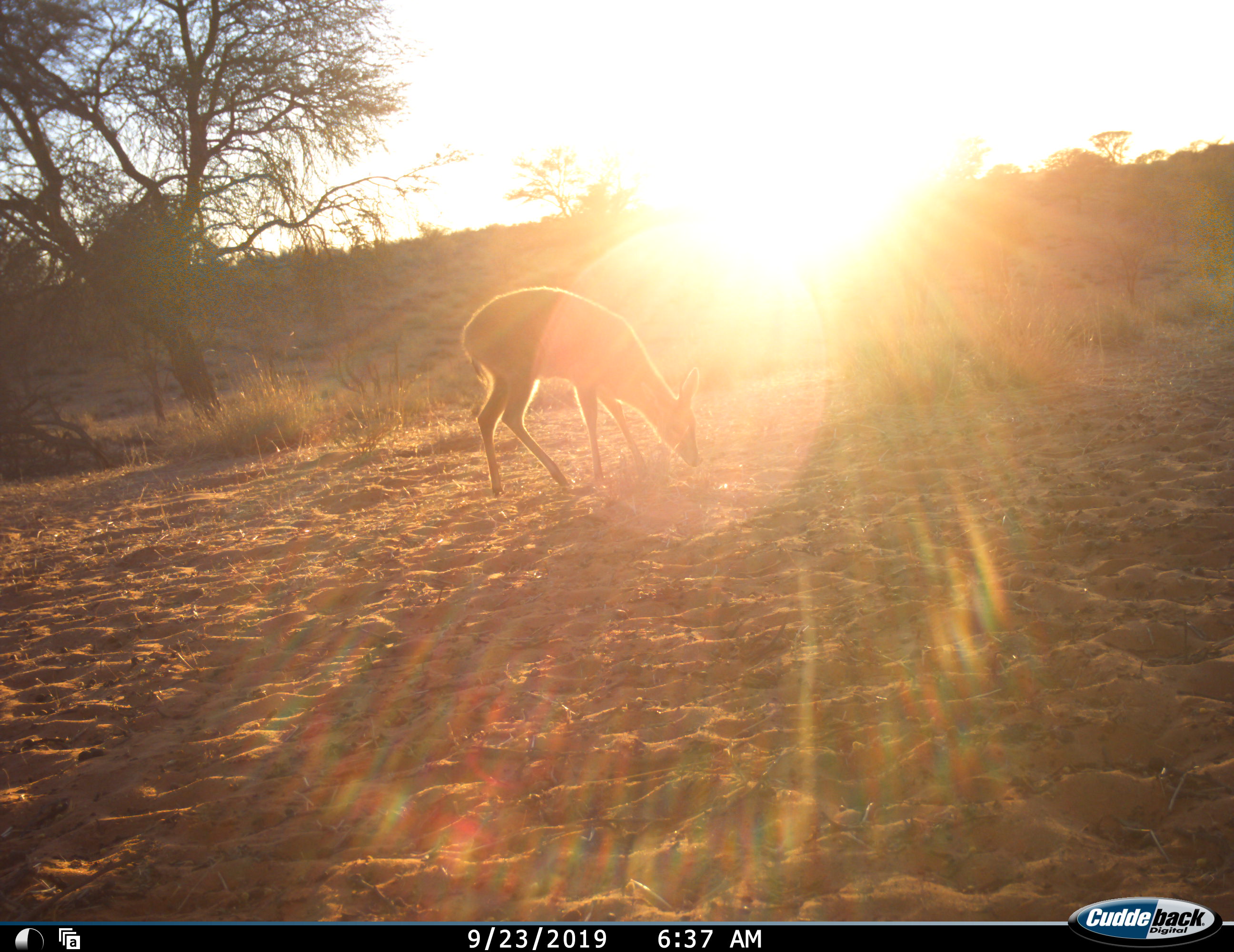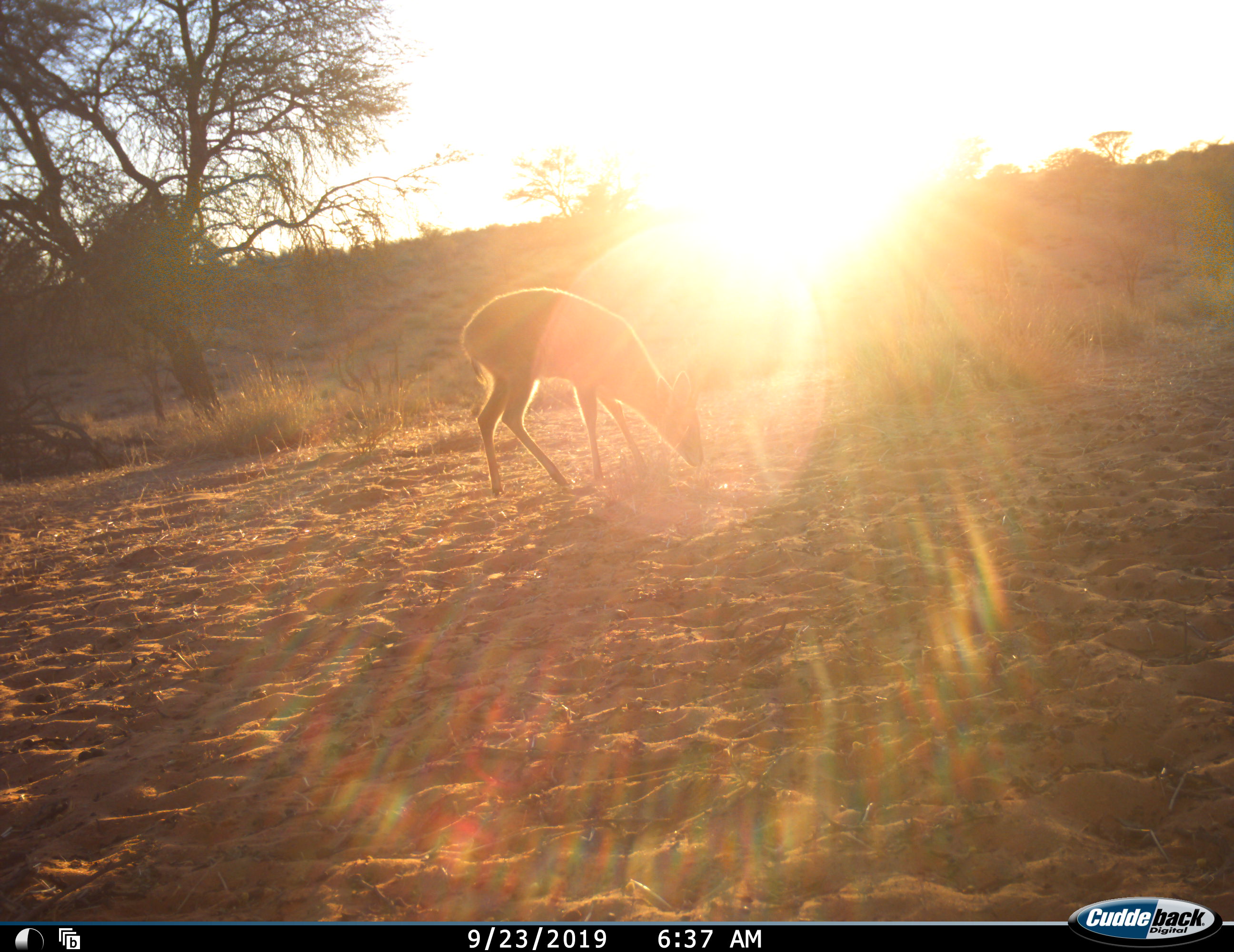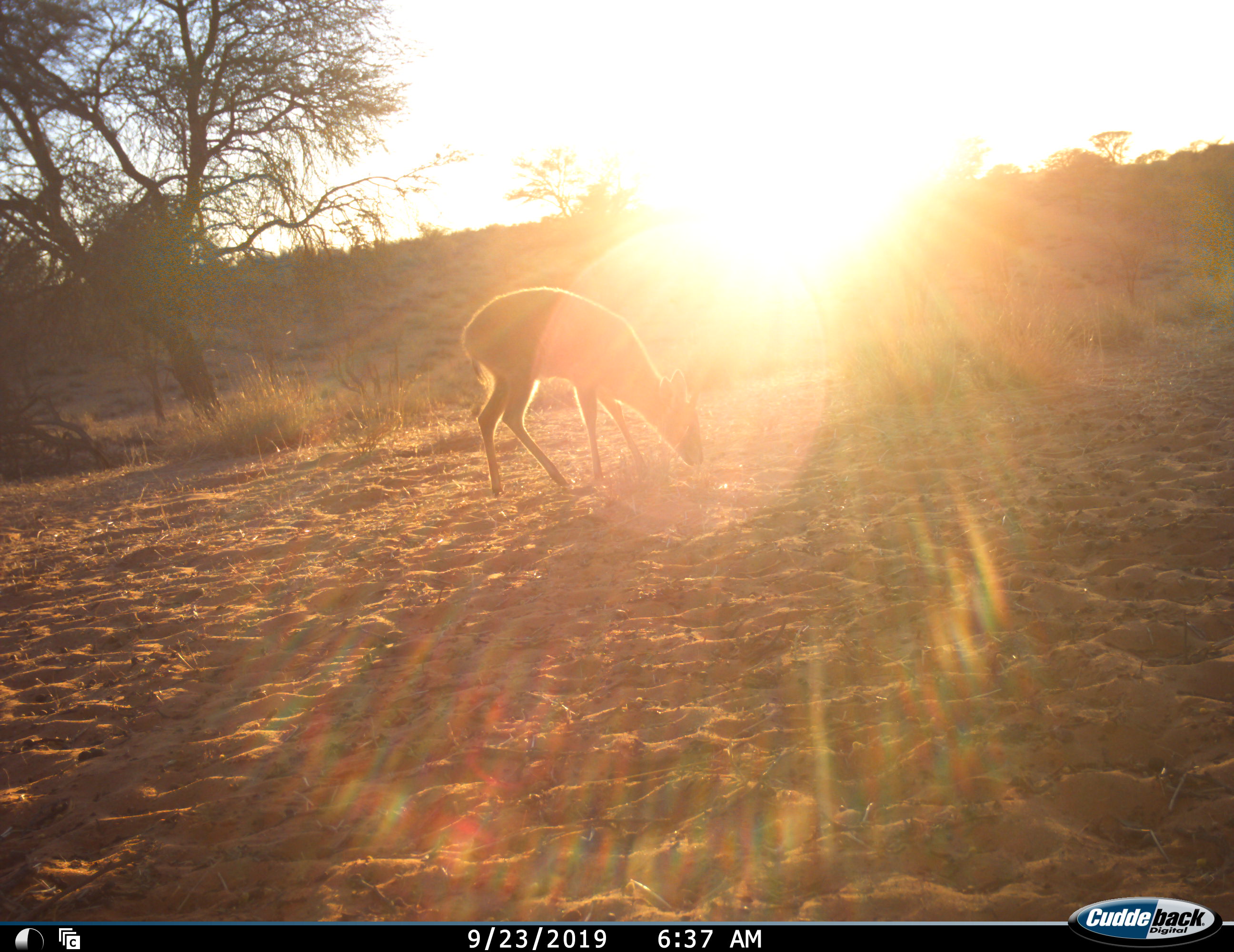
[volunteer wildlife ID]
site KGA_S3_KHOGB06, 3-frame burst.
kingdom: Animalia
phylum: Chordata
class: Mammalia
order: Artiodactyla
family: Bovidae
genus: Sylvicapra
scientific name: Sylvicapra grimmia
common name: common duiker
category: duikercommongrey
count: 1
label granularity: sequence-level